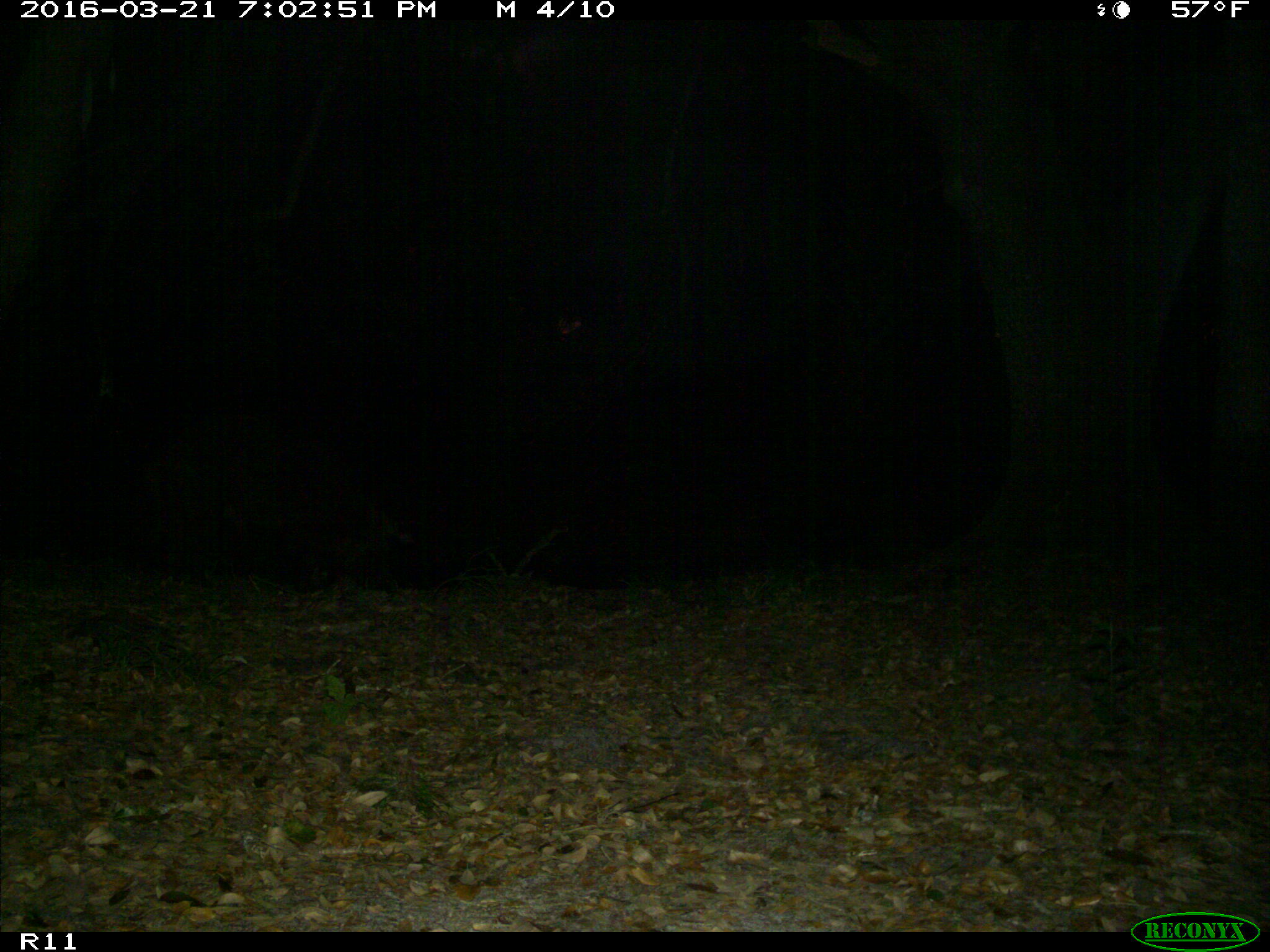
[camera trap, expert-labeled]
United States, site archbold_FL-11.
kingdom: Animalia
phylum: Chordata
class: Mammalia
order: Artiodactyla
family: Suidae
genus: Sus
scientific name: Sus scrofa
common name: wild boar